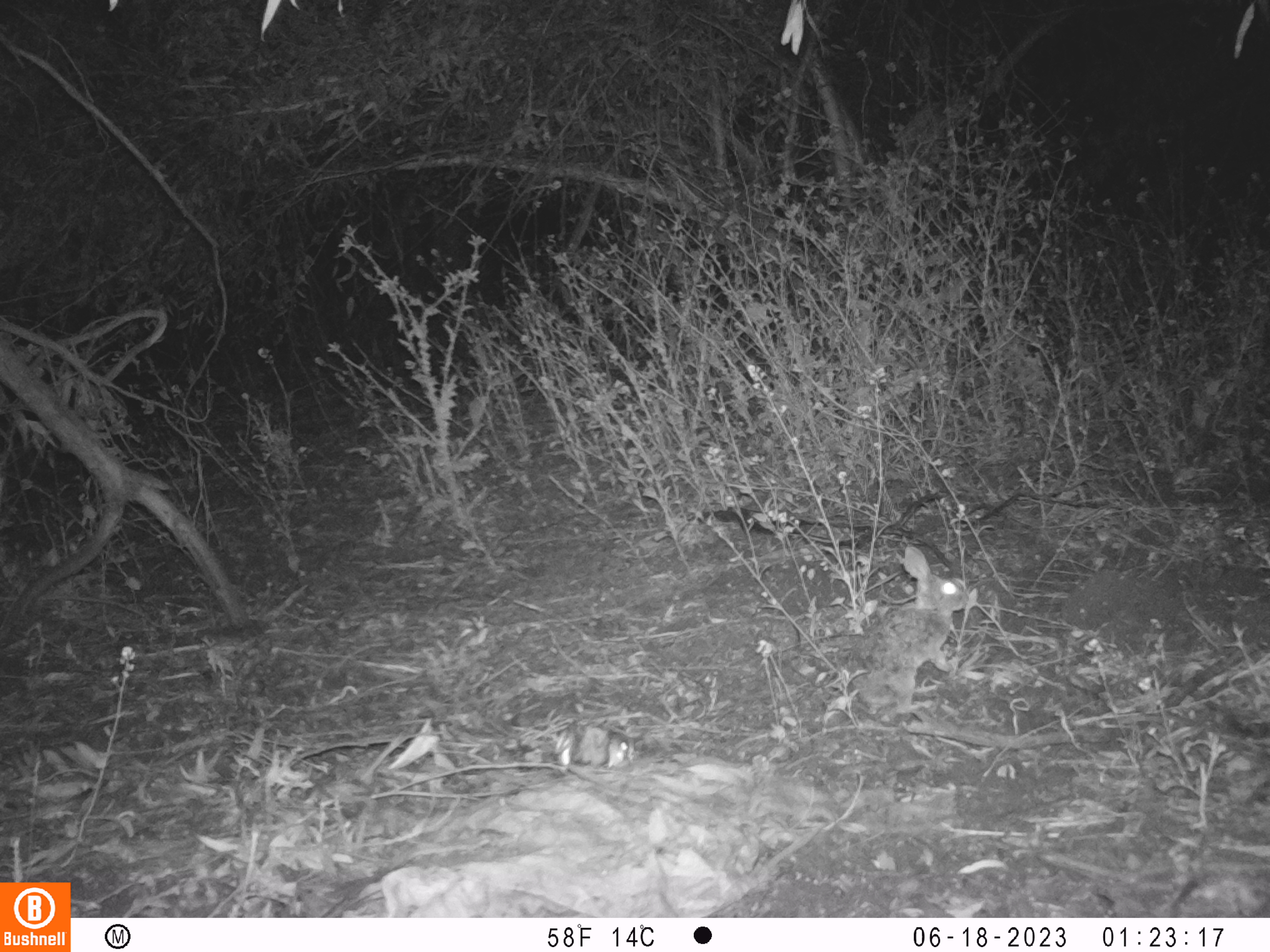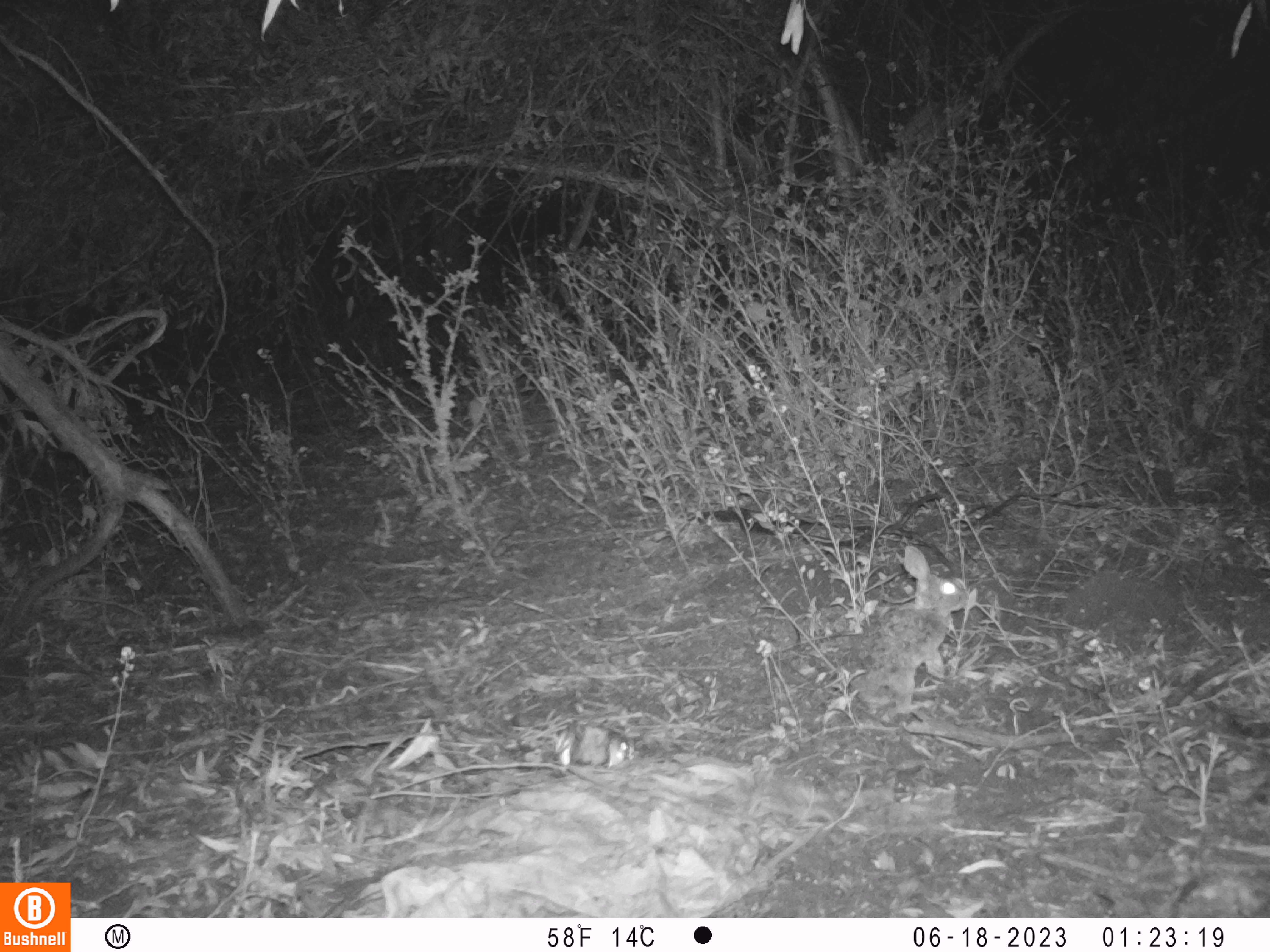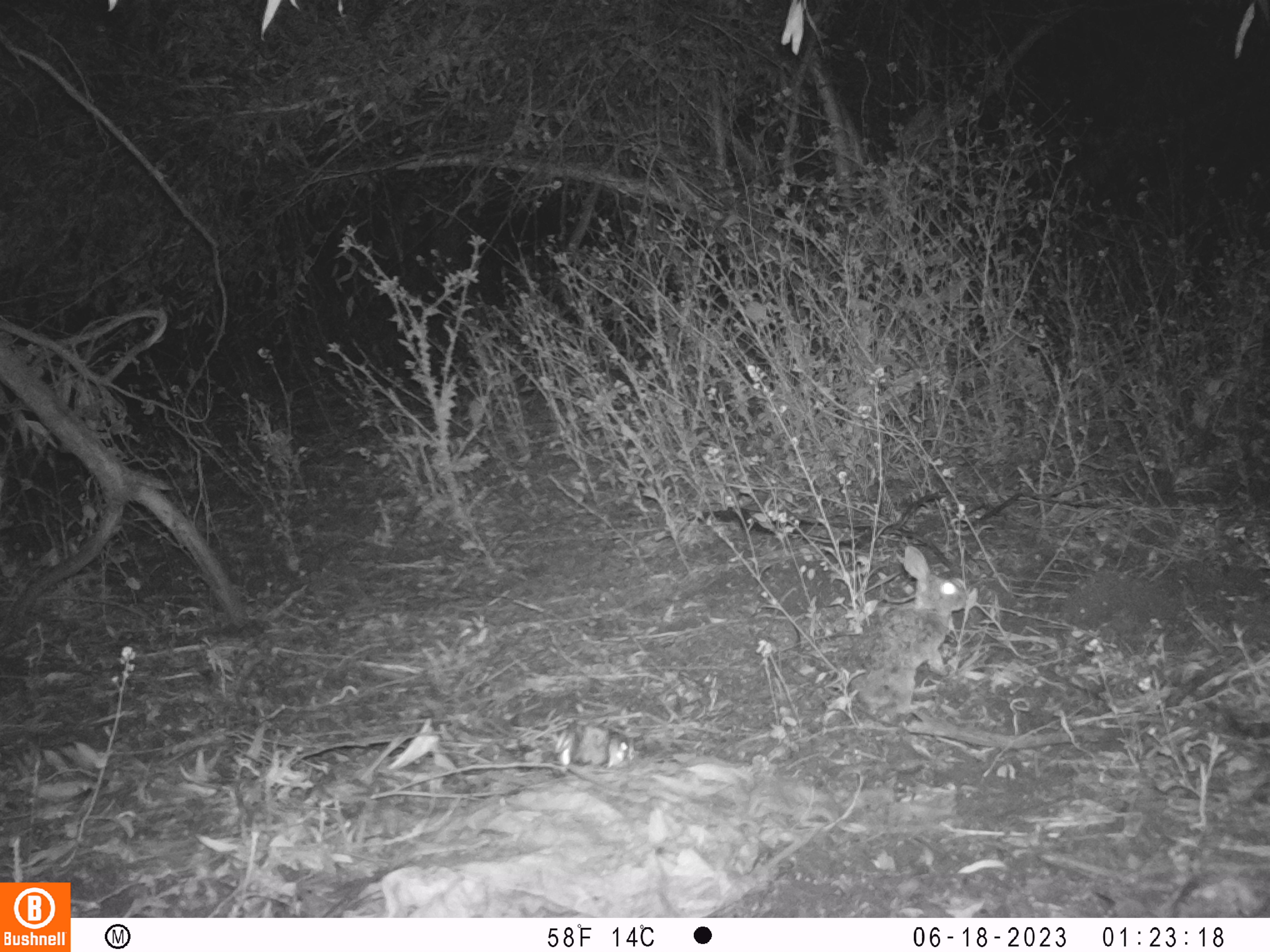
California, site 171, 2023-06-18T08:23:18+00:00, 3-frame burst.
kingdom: Animalia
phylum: Chordata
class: Mammalia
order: Lagomorpha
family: Leporidae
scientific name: Leporidae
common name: rabbit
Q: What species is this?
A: Rabbit (Leporidae).